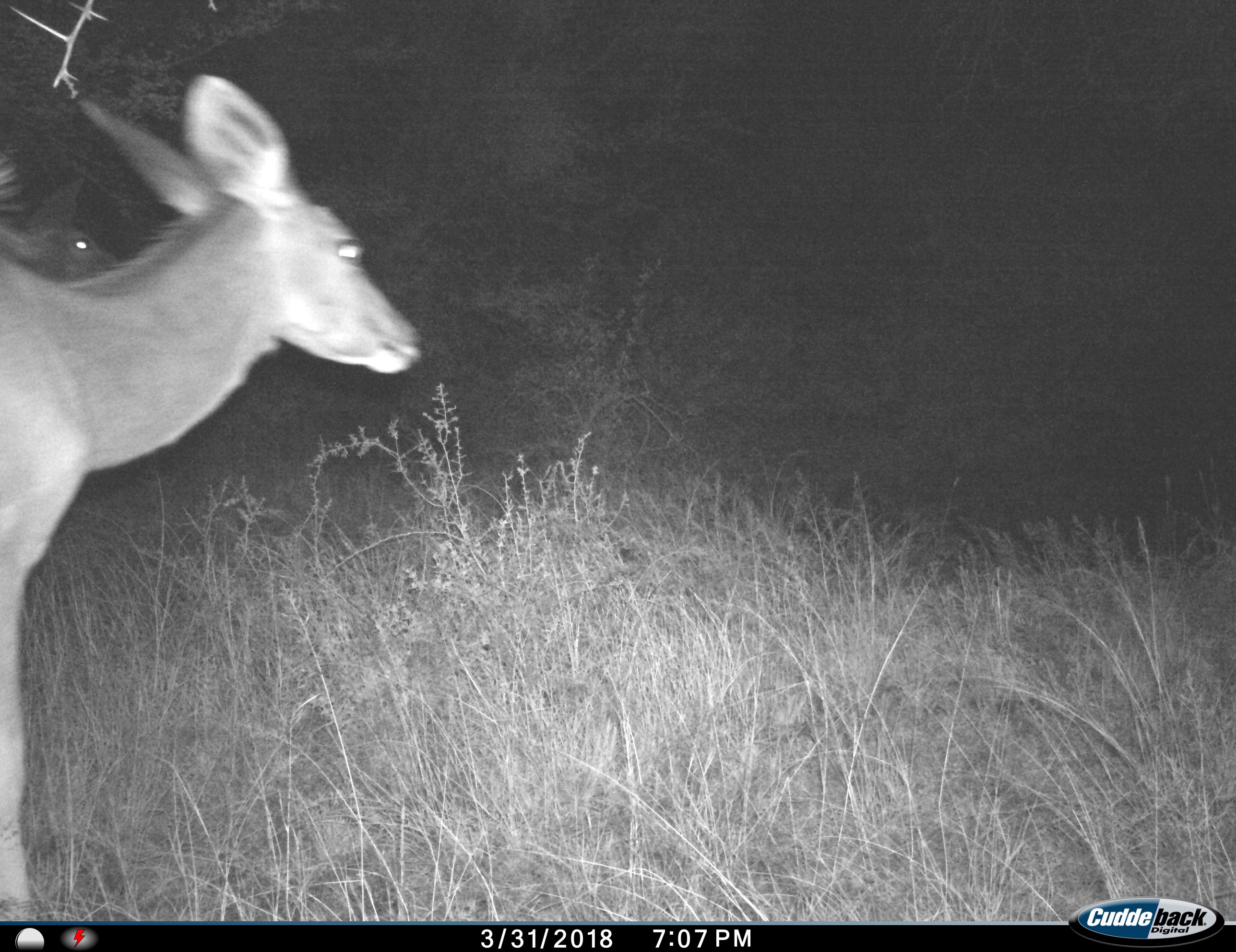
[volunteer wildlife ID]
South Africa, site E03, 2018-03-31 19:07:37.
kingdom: Animalia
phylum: Chordata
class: Mammalia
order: Artiodactyla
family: Bovidae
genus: Tragelaphus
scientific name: Tragelaphus strepsiceros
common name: greater kudu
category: kudu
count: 1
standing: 0%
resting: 0%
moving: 100%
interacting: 20%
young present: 20%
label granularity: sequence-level